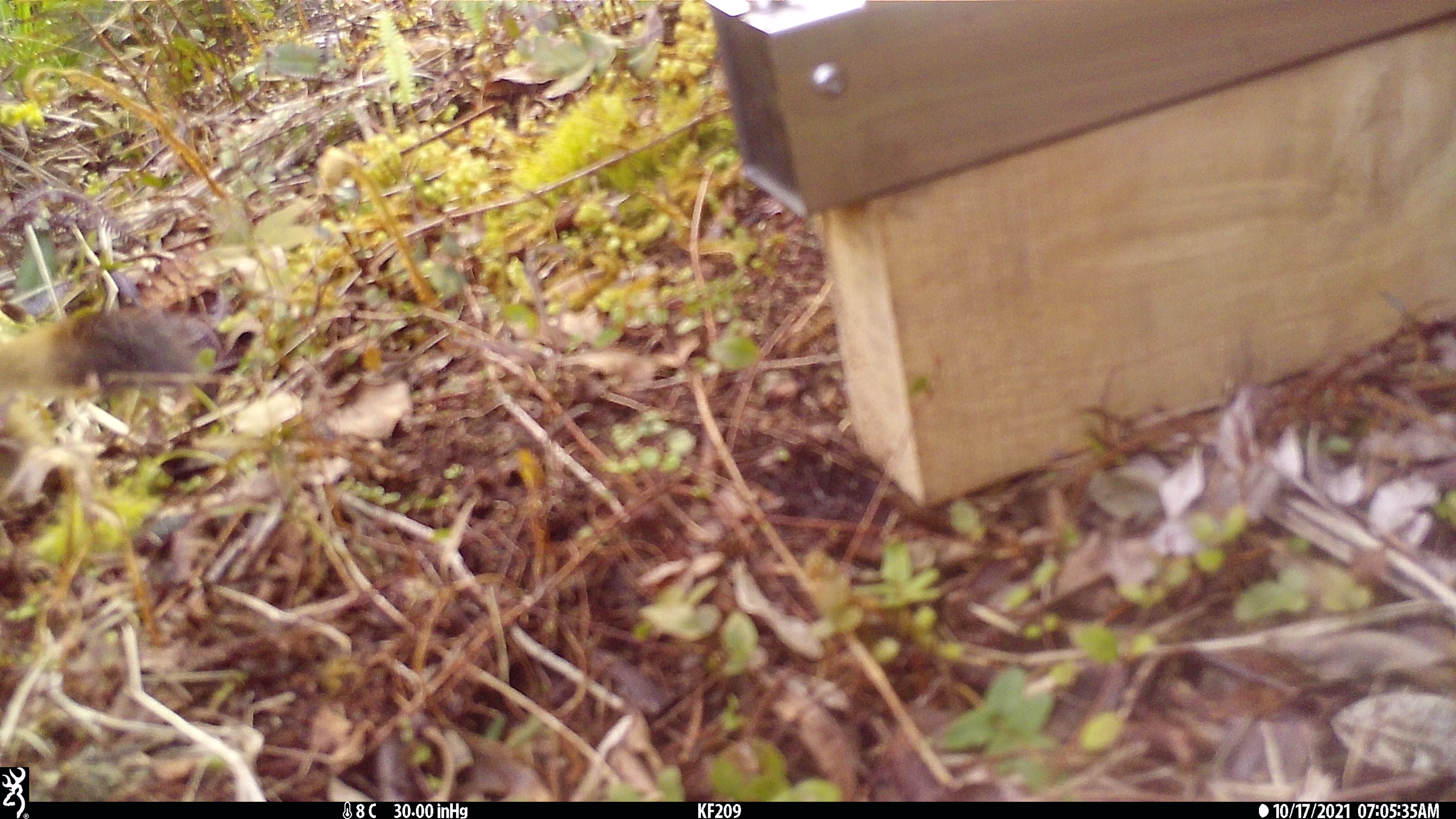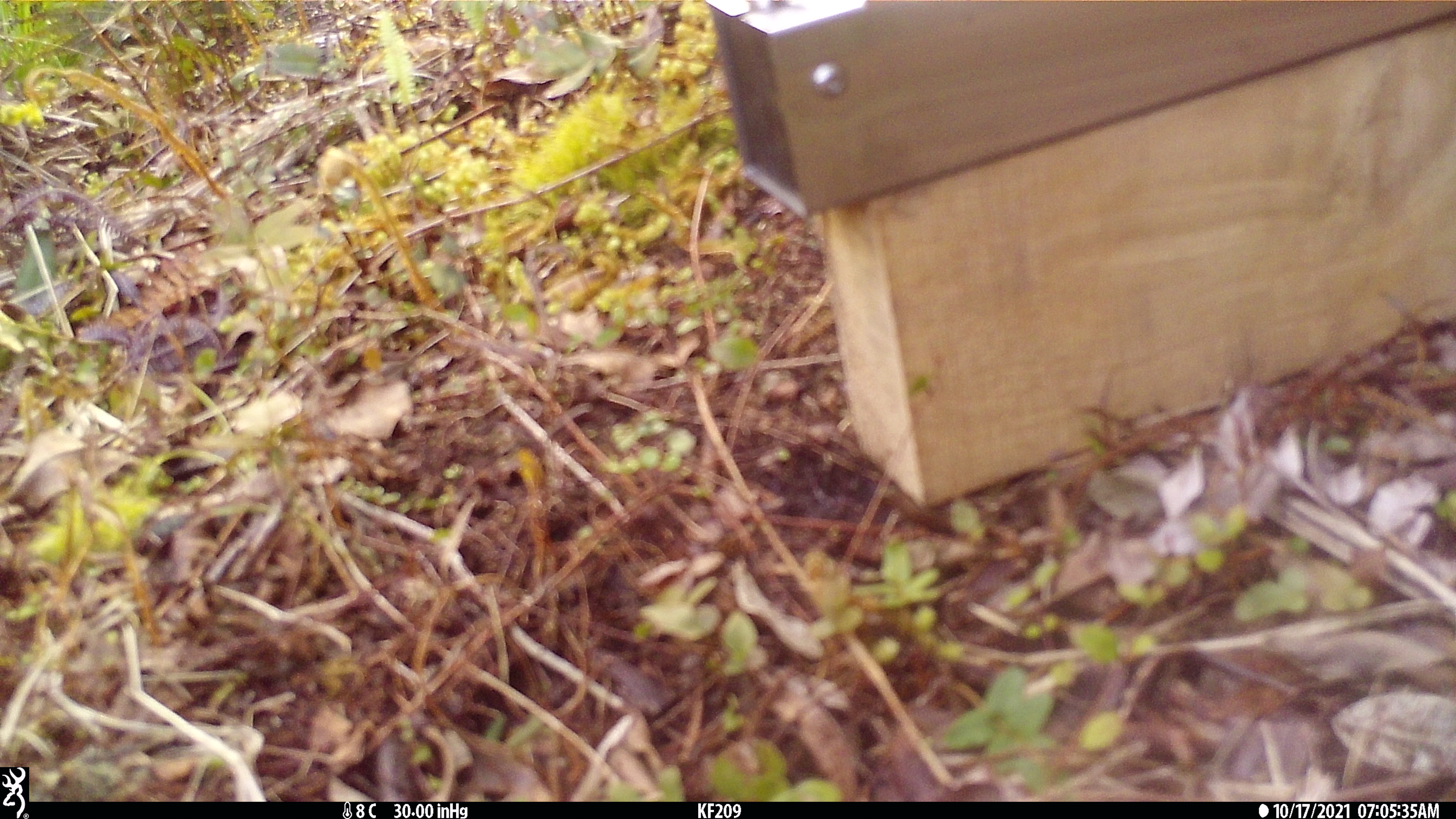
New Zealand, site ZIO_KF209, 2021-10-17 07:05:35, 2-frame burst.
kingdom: Animalia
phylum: Chordata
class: Mammalia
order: Carnivora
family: Mustelidae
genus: Mustela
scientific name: Mustela erminea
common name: stoat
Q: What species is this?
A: Stoat (Mustela erminea).